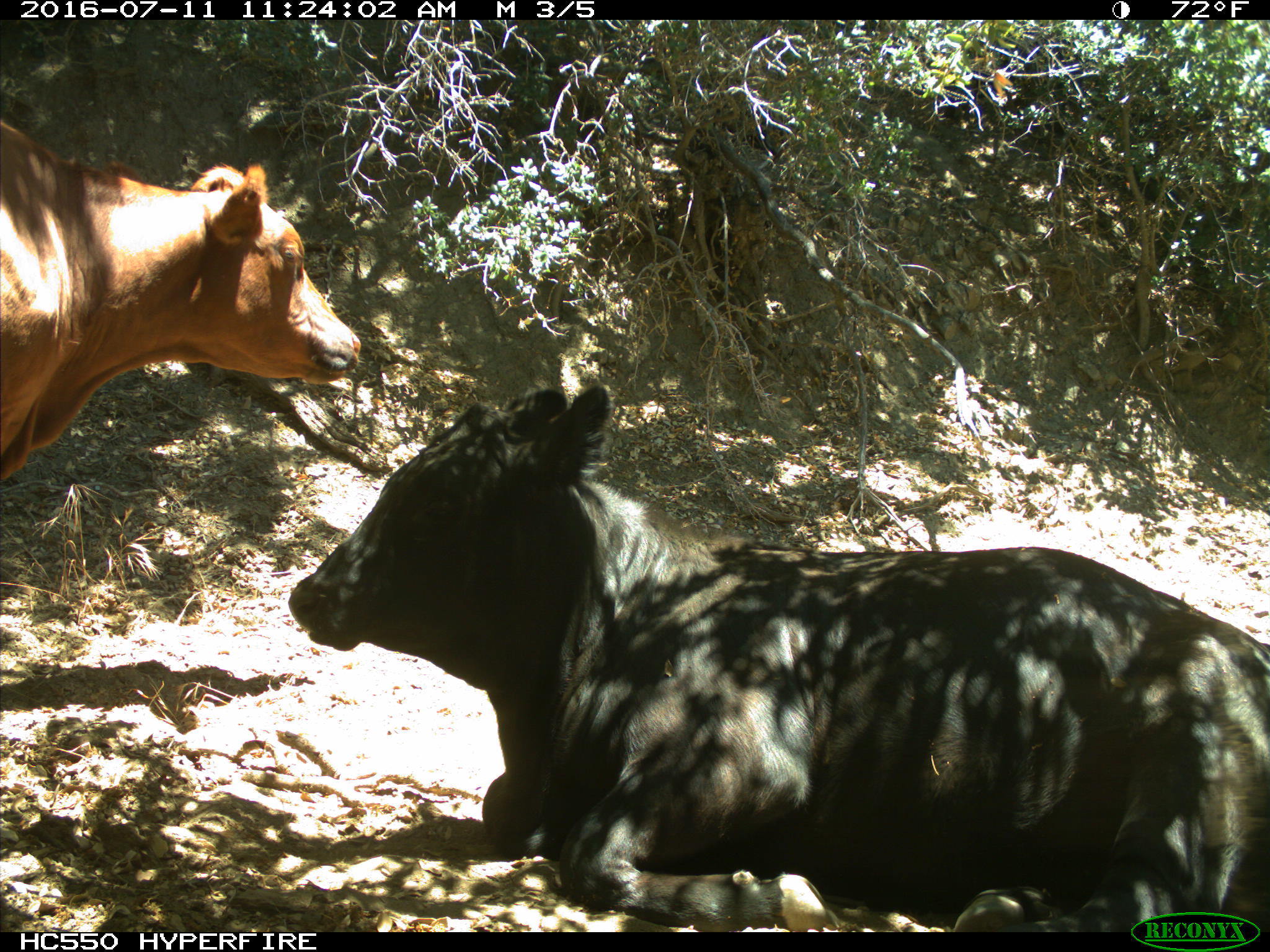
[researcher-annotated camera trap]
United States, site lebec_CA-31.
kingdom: Animalia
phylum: Chordata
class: Mammalia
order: Artiodactyla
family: Bovidae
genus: Bos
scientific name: Bos taurus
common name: domestic cow